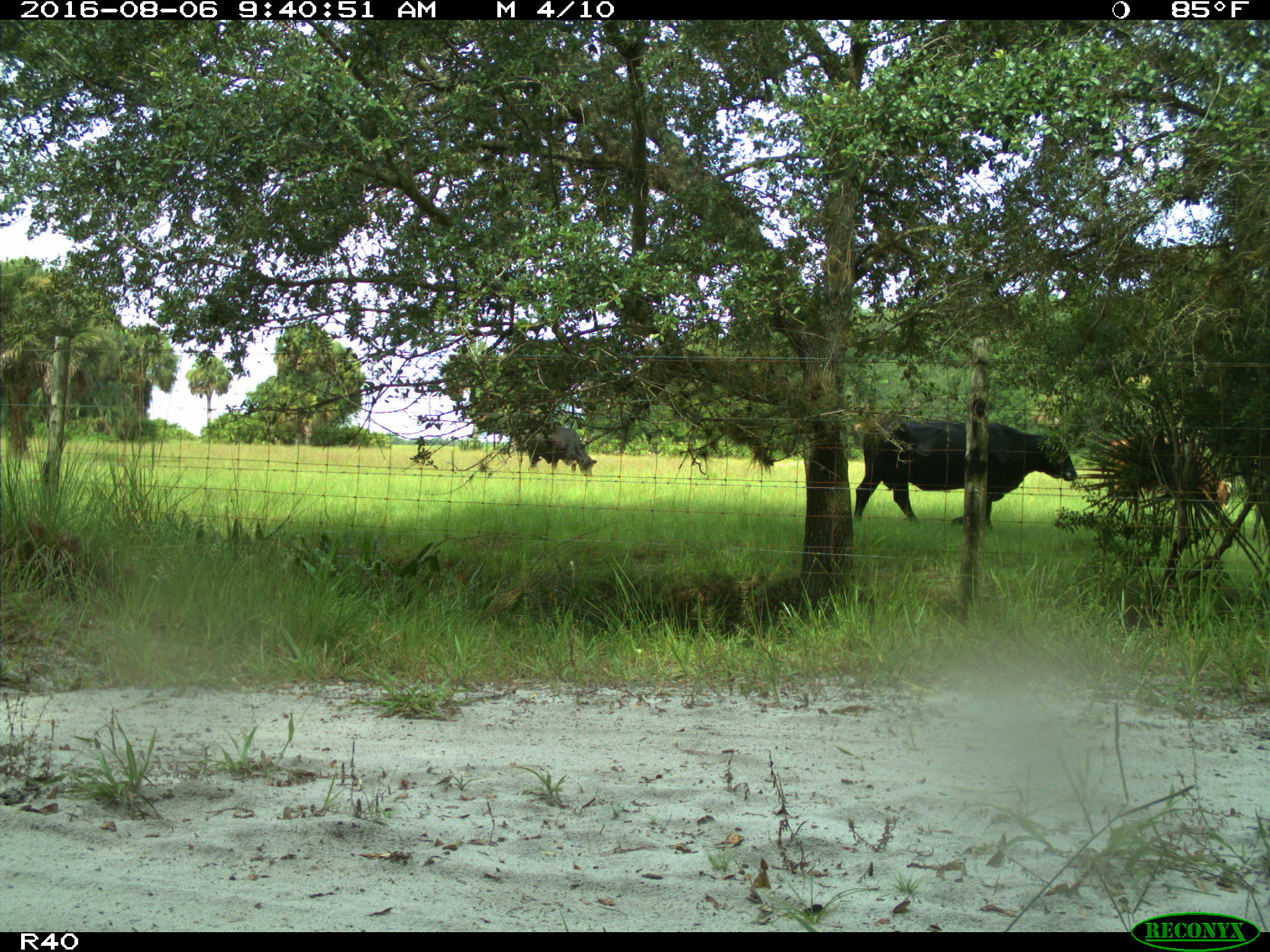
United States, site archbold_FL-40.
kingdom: Animalia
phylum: Chordata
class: Mammalia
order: Artiodactyla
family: Bovidae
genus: Bos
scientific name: Bos taurus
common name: domestic cow